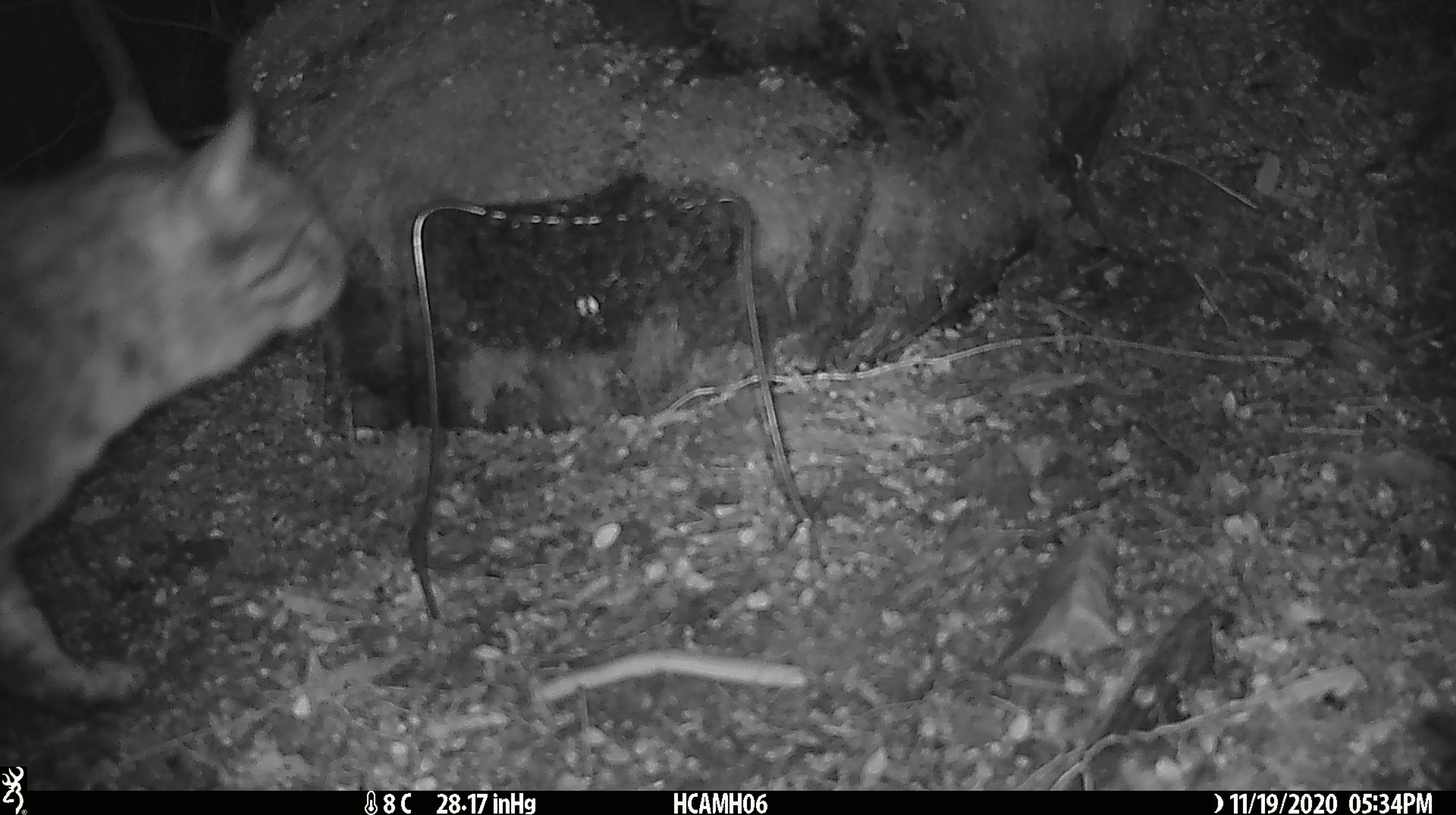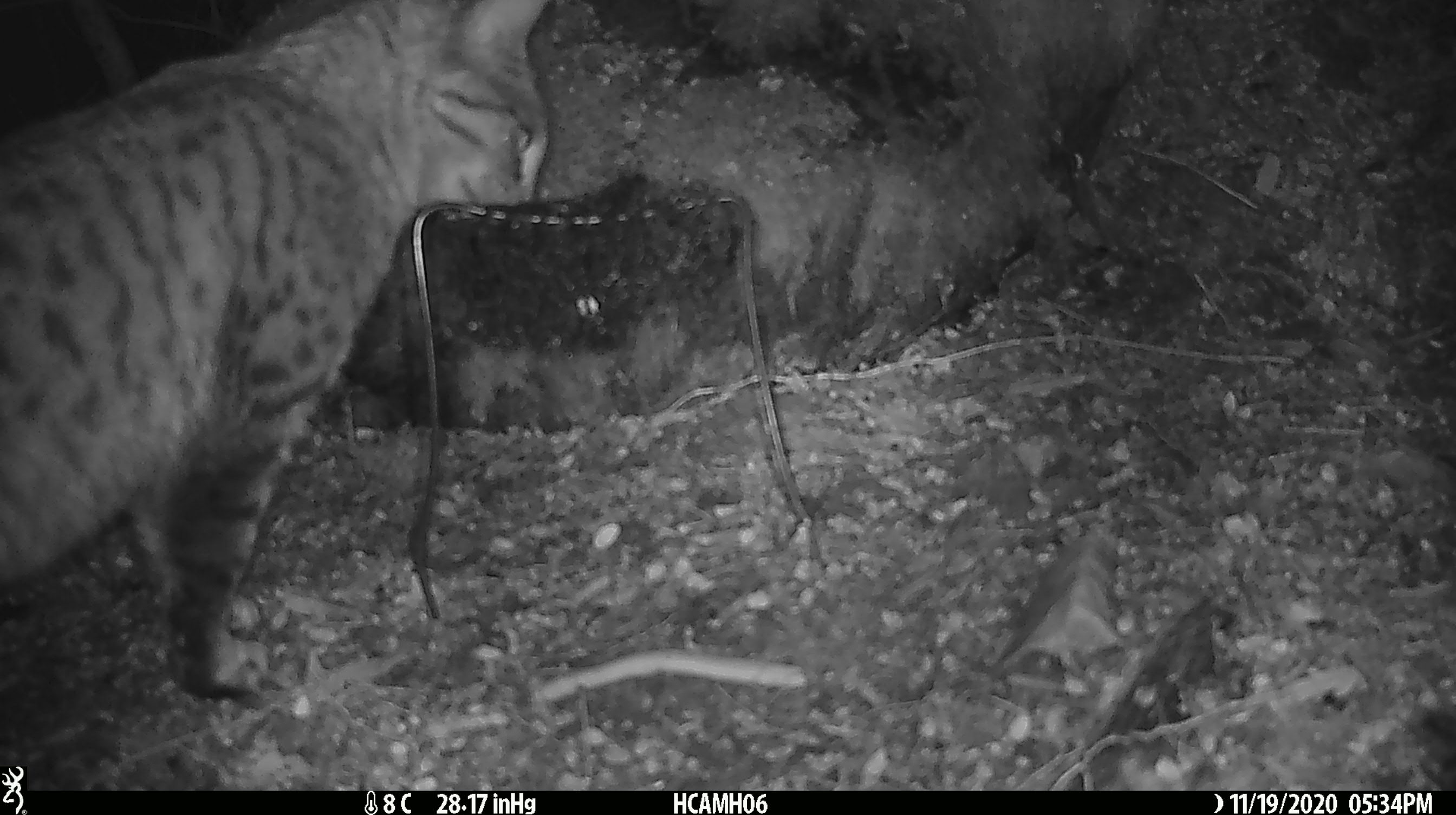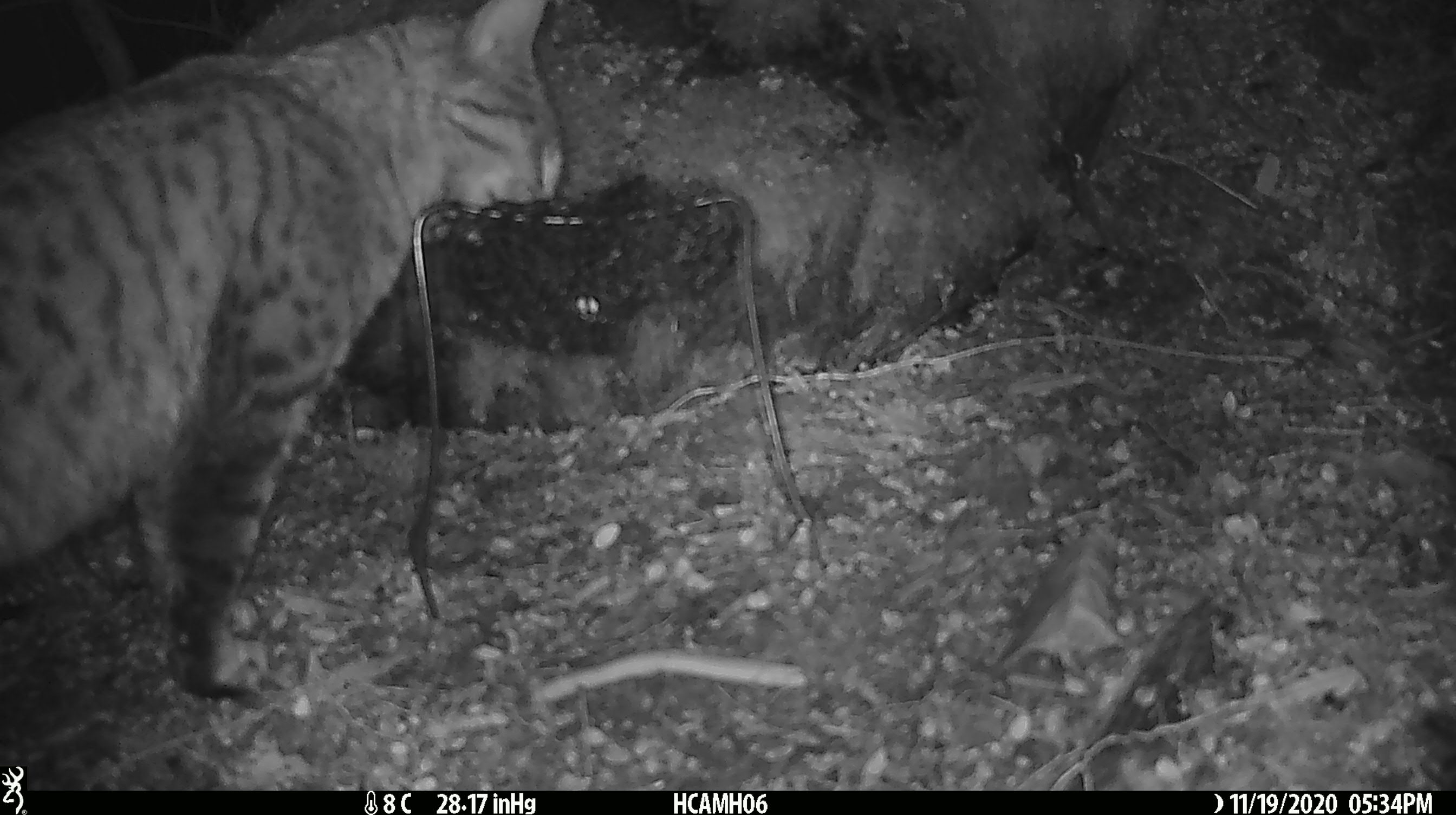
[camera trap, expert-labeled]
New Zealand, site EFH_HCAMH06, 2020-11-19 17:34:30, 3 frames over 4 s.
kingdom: Animalia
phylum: Chordata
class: Mammalia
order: Carnivora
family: Felidae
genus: Felis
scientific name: Felis catus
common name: domestic cat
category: cat